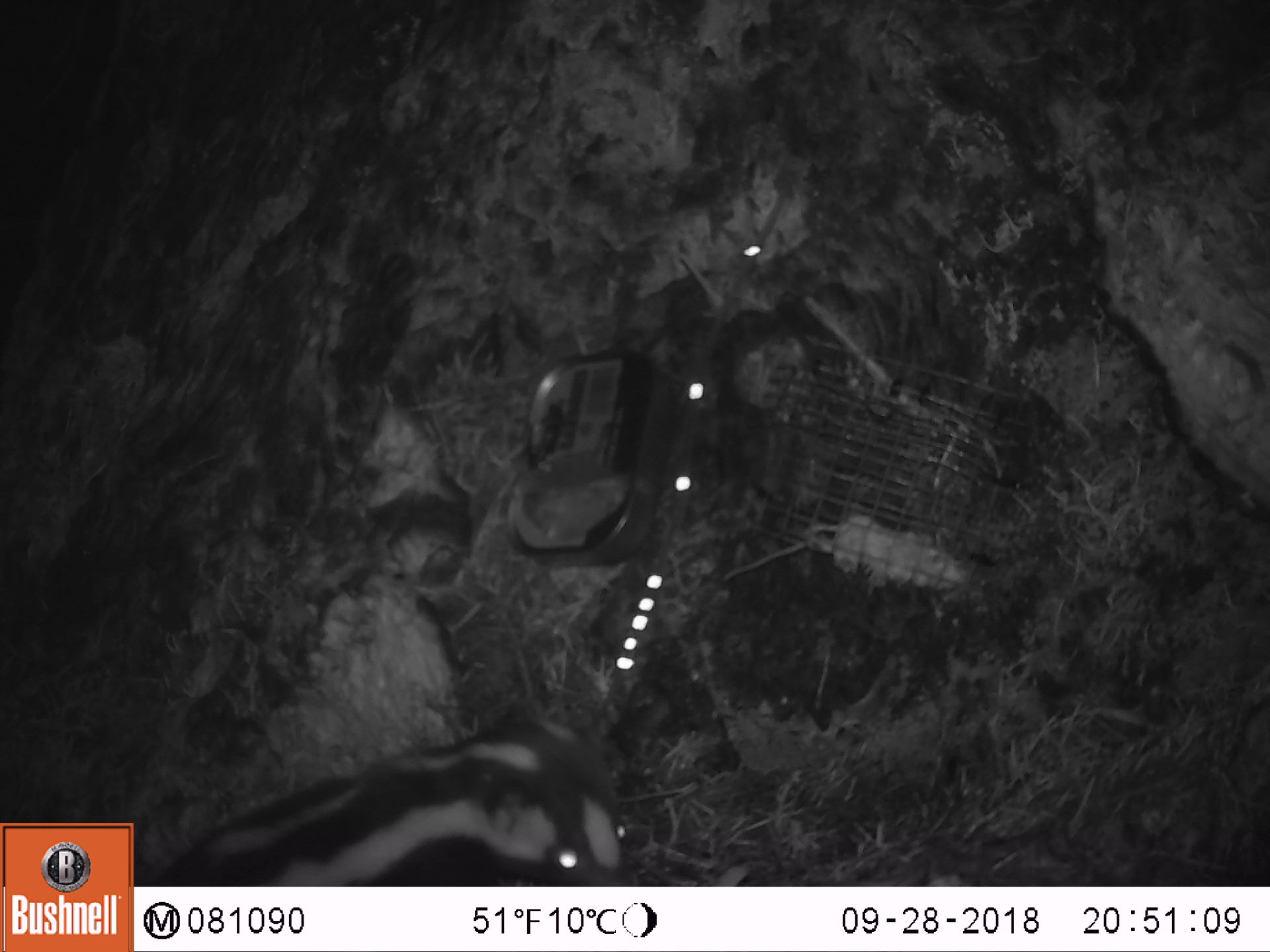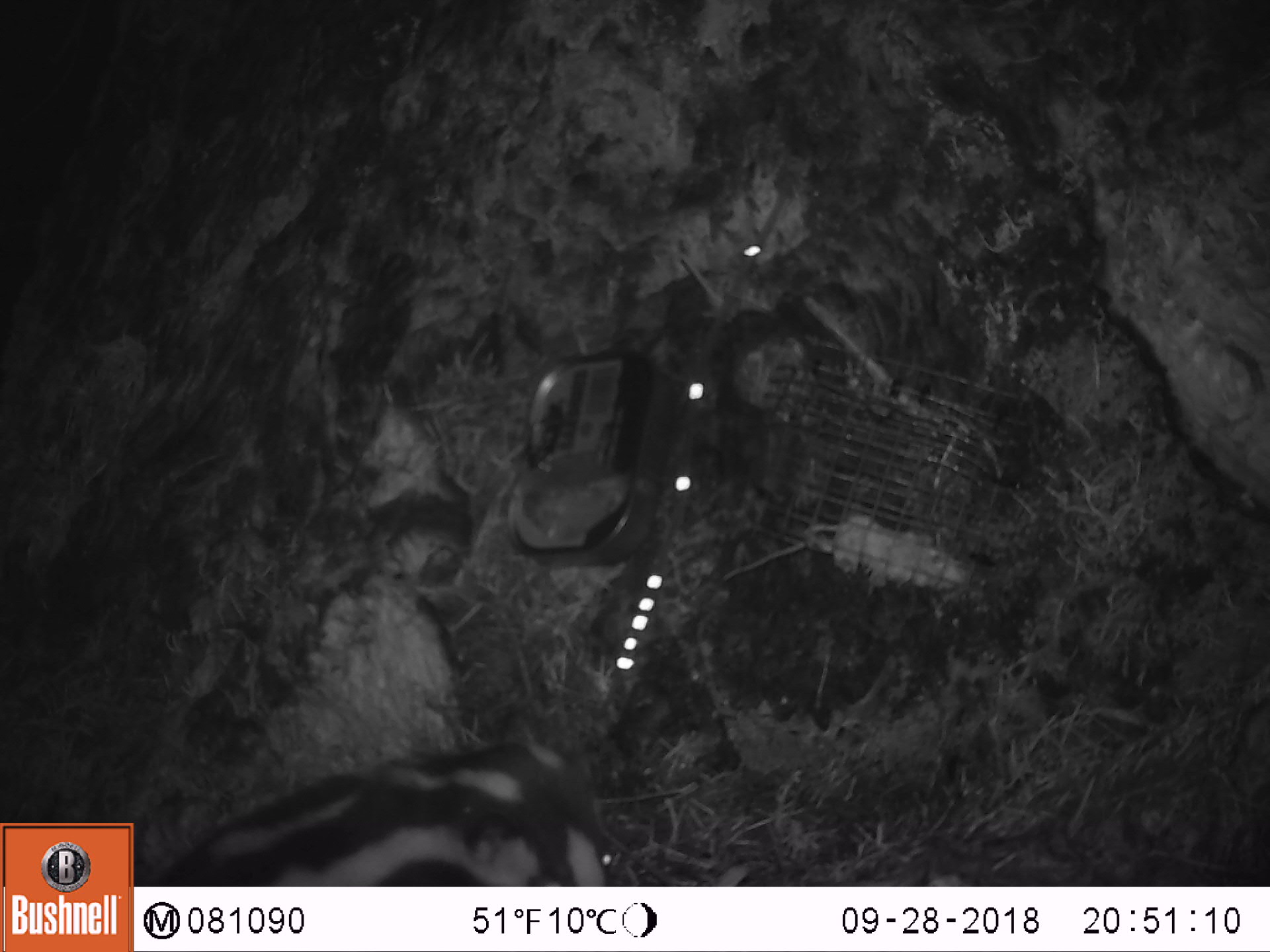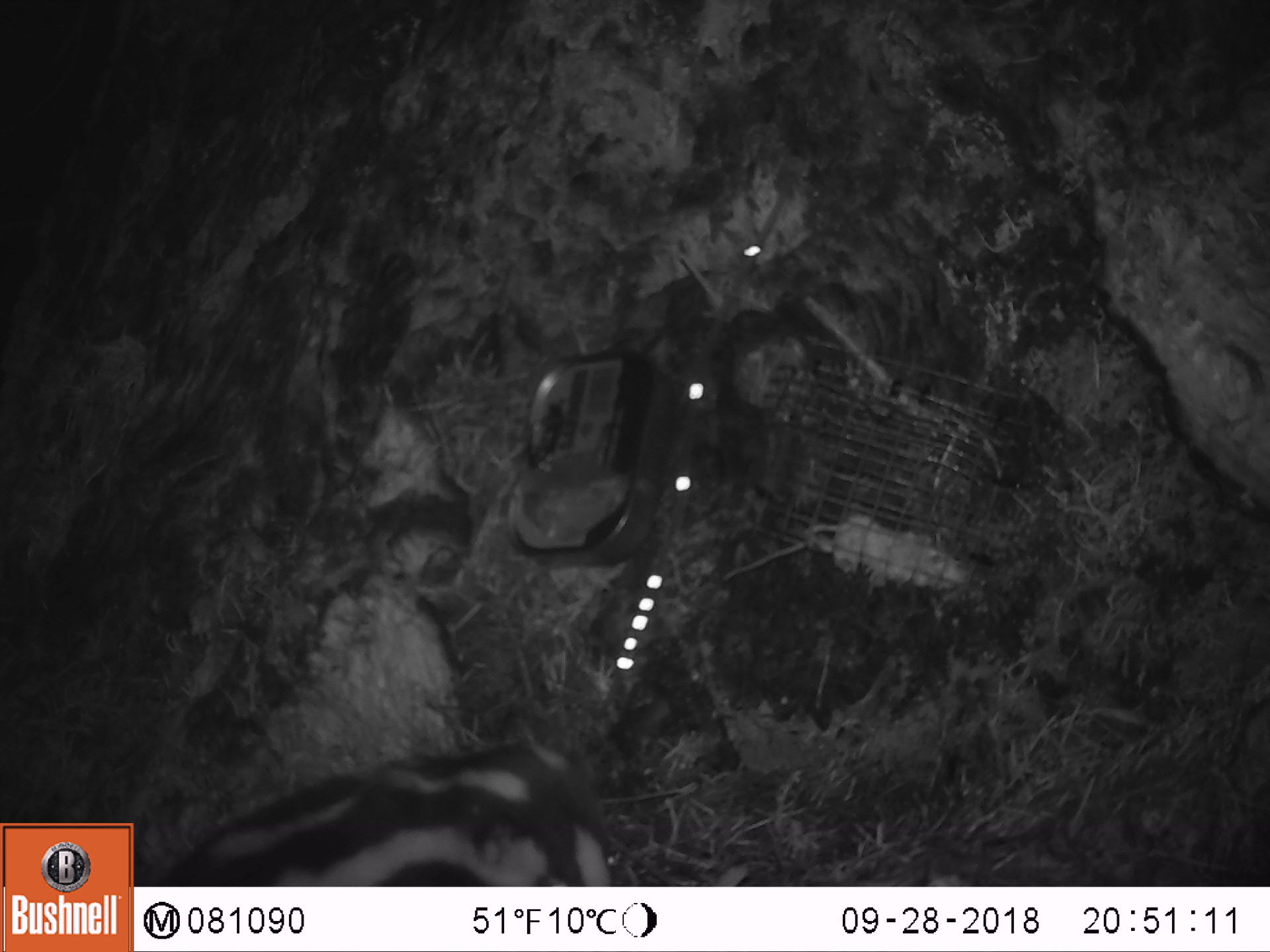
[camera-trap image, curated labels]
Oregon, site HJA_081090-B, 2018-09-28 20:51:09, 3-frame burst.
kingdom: Animalia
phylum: Chordata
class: Mammalia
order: Carnivora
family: Mephitidae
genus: Spilogale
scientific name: Spilogale gracilis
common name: western spotted skunk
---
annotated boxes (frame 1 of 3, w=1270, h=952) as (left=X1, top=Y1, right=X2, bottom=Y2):
western spotted skunk: (left=138, top=704, right=646, bottom=884)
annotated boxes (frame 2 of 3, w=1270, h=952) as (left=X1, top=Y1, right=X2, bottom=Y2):
western spotted skunk: (left=143, top=716, right=661, bottom=882)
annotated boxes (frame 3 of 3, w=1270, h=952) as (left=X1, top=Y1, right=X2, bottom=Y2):
western spotted skunk: (left=144, top=709, right=661, bottom=885)